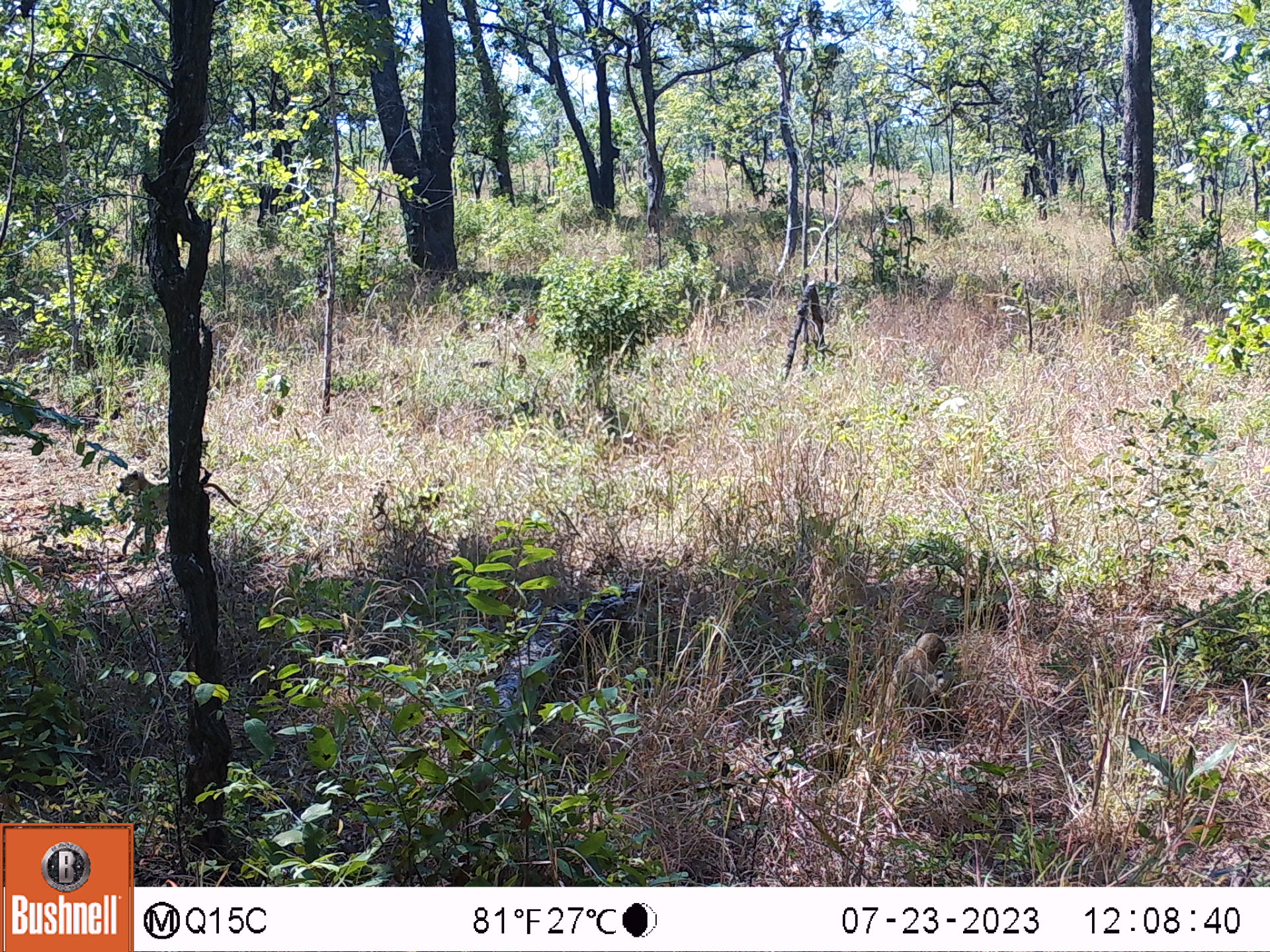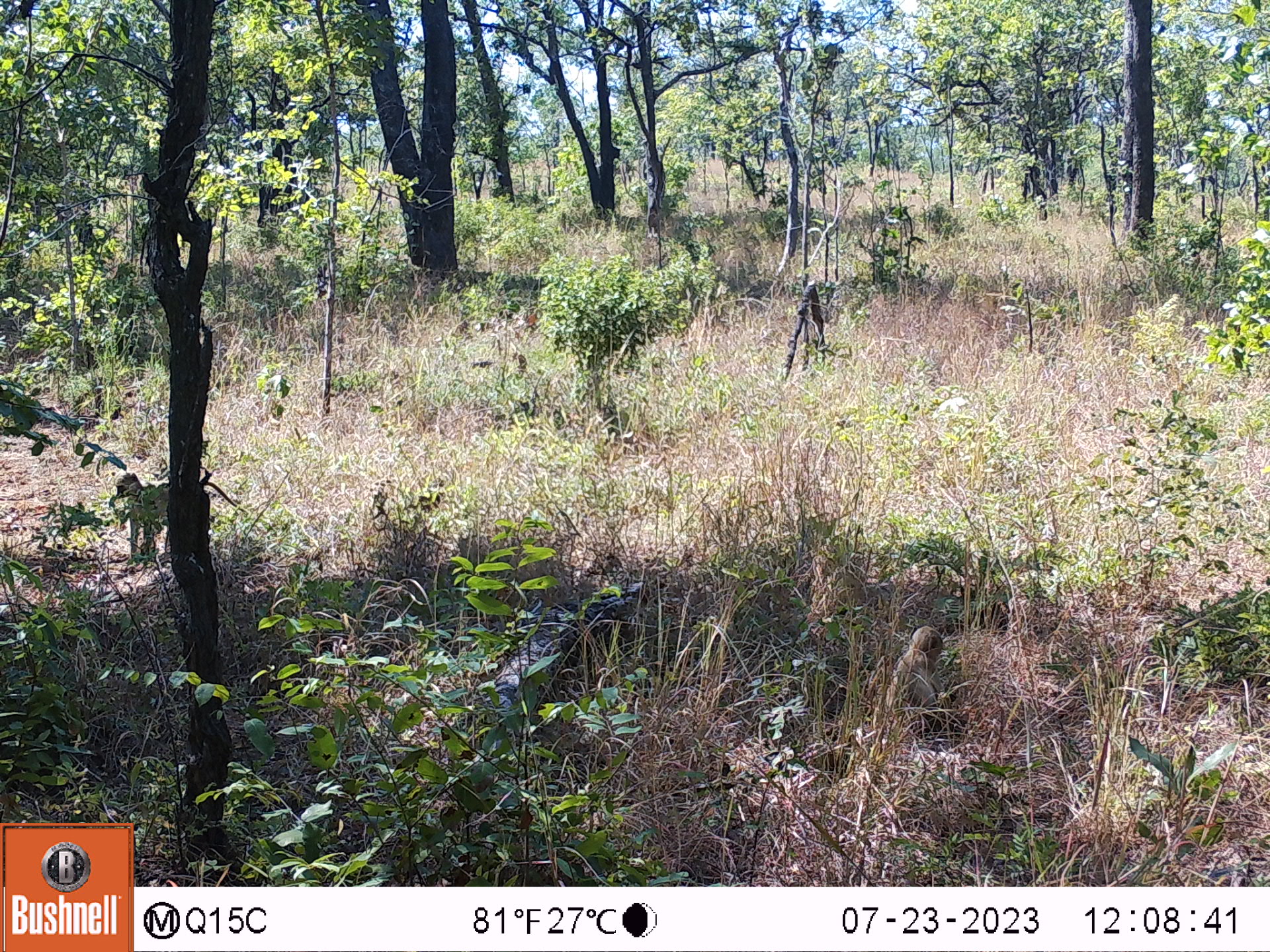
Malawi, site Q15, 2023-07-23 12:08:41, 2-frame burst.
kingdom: Animalia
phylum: Chordata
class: Mammalia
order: Primates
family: Cercopithecidae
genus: Papio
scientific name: Papio cynocephalus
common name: yellow baboon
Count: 2.